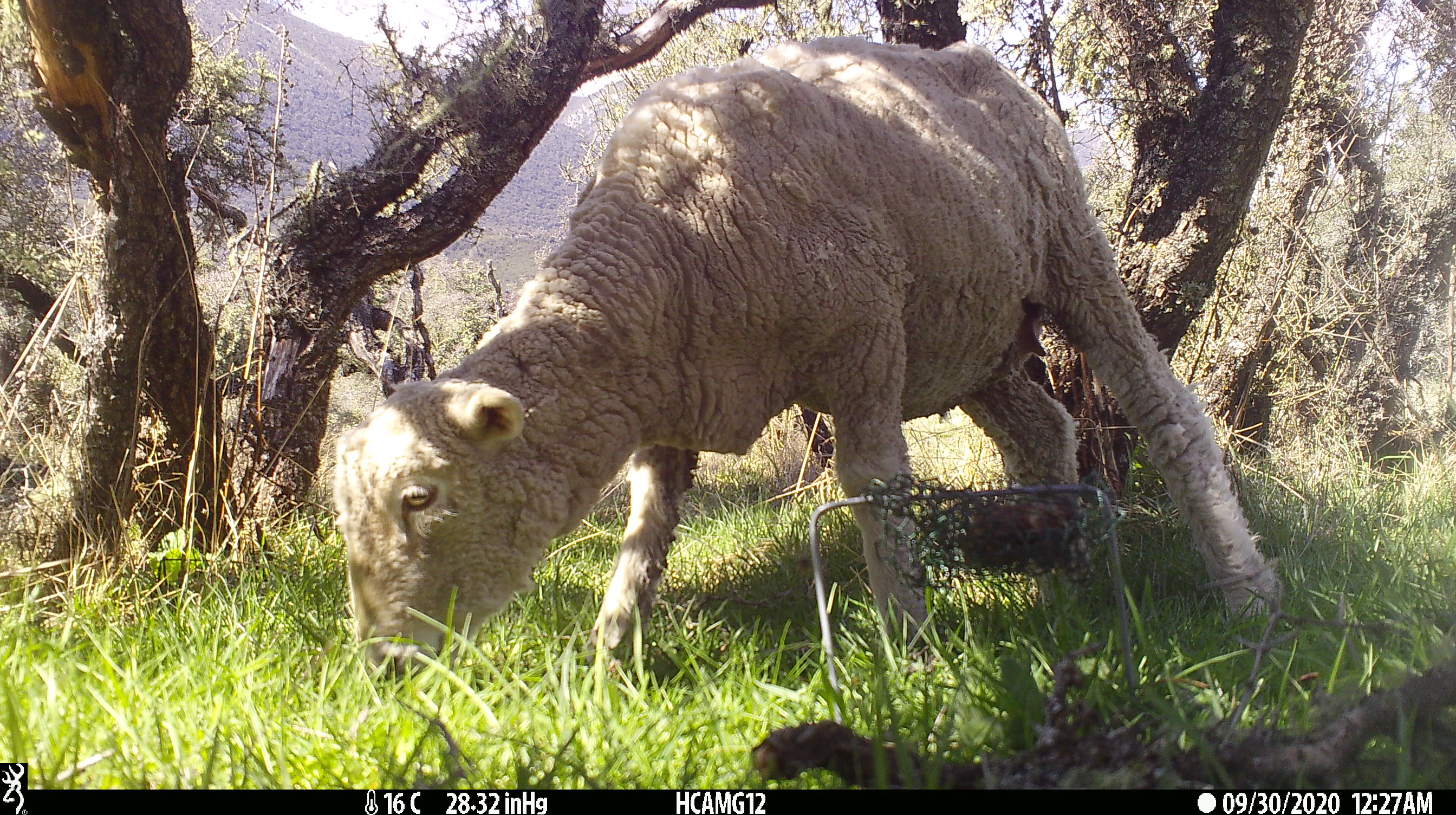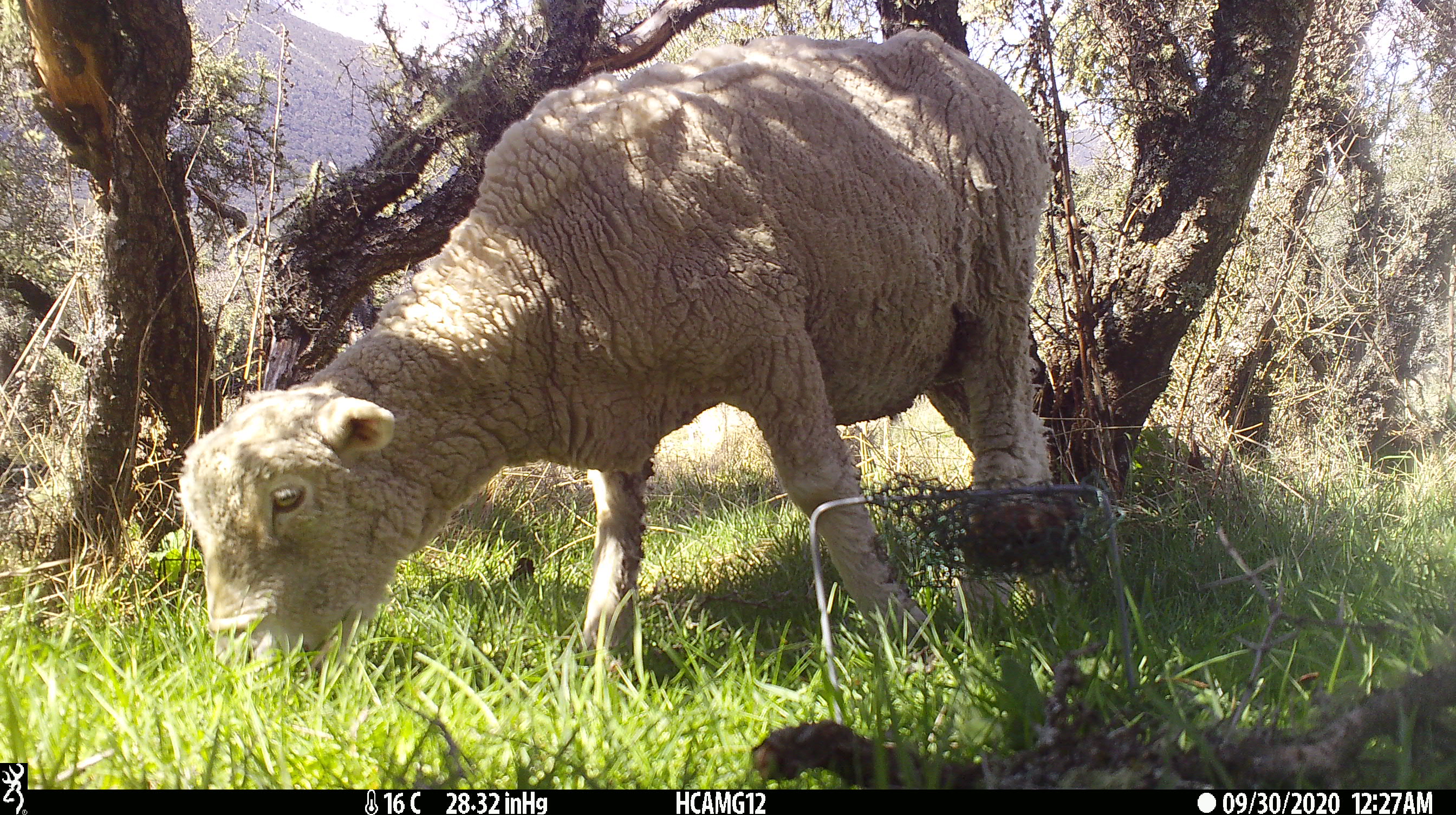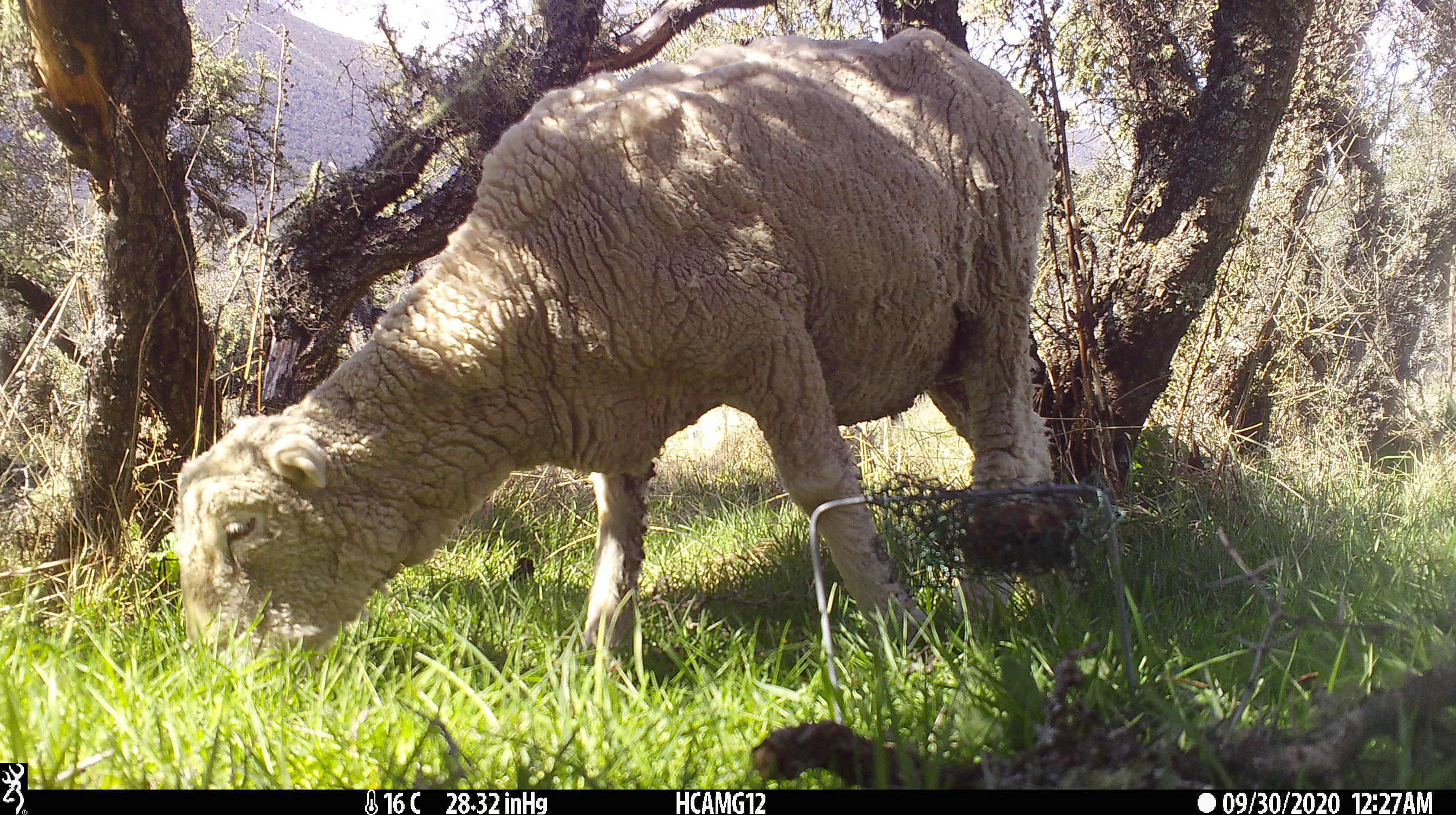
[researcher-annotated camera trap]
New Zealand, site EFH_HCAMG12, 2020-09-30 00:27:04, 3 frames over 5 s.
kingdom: Animalia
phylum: Chordata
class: Mammalia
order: Artiodactyla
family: Bovidae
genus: Ovis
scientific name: Ovis aries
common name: domestic sheep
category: sheep